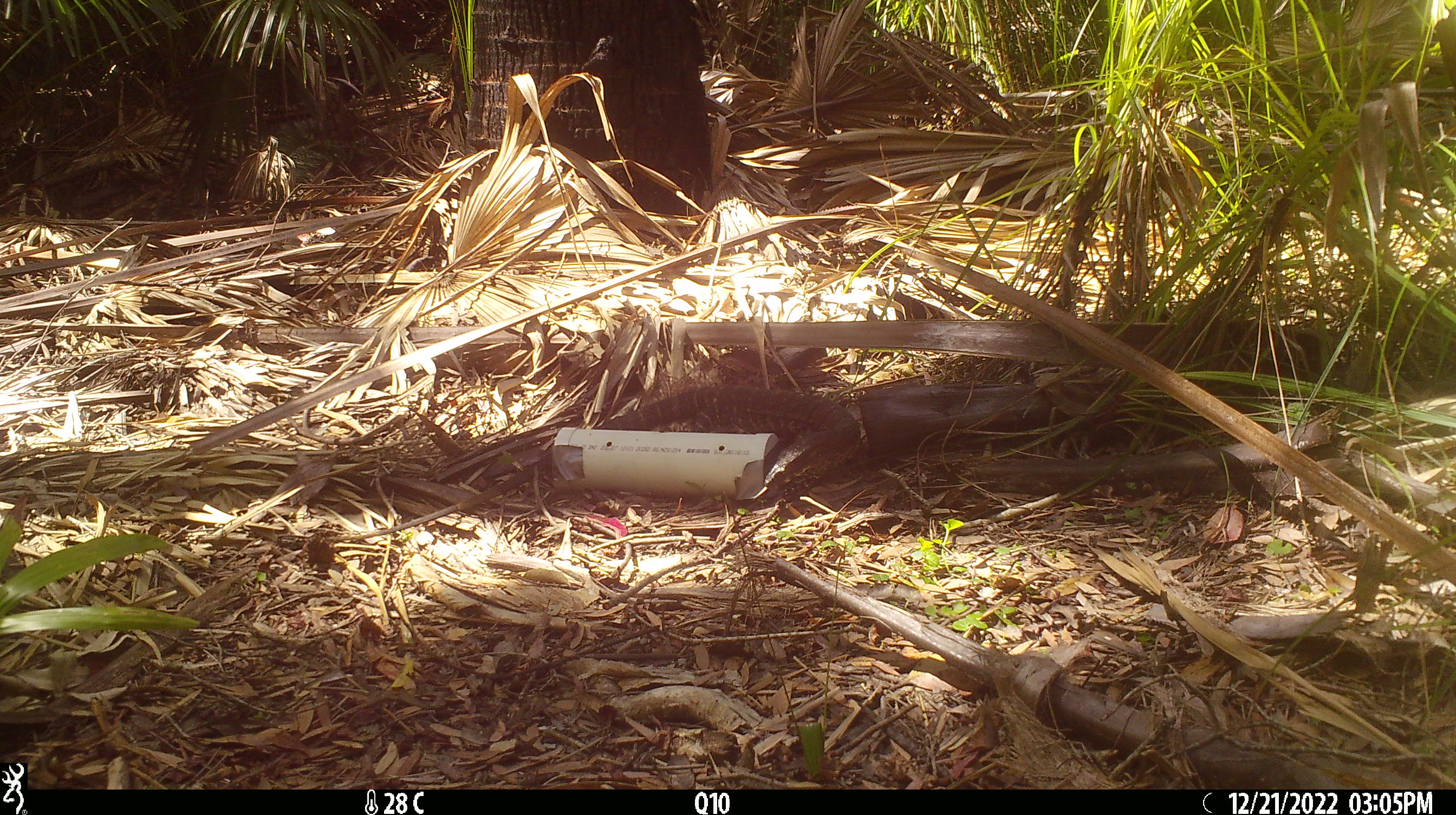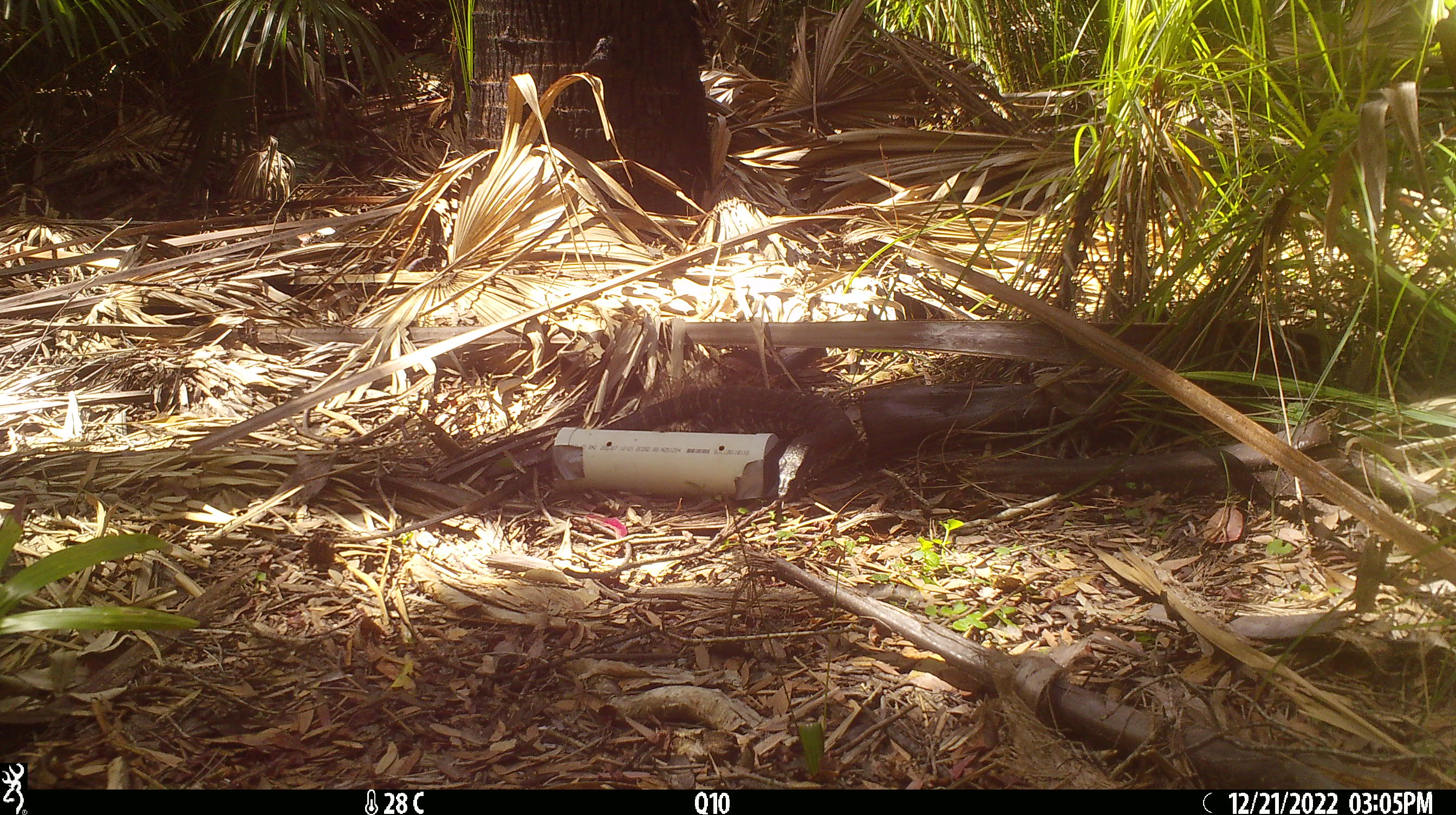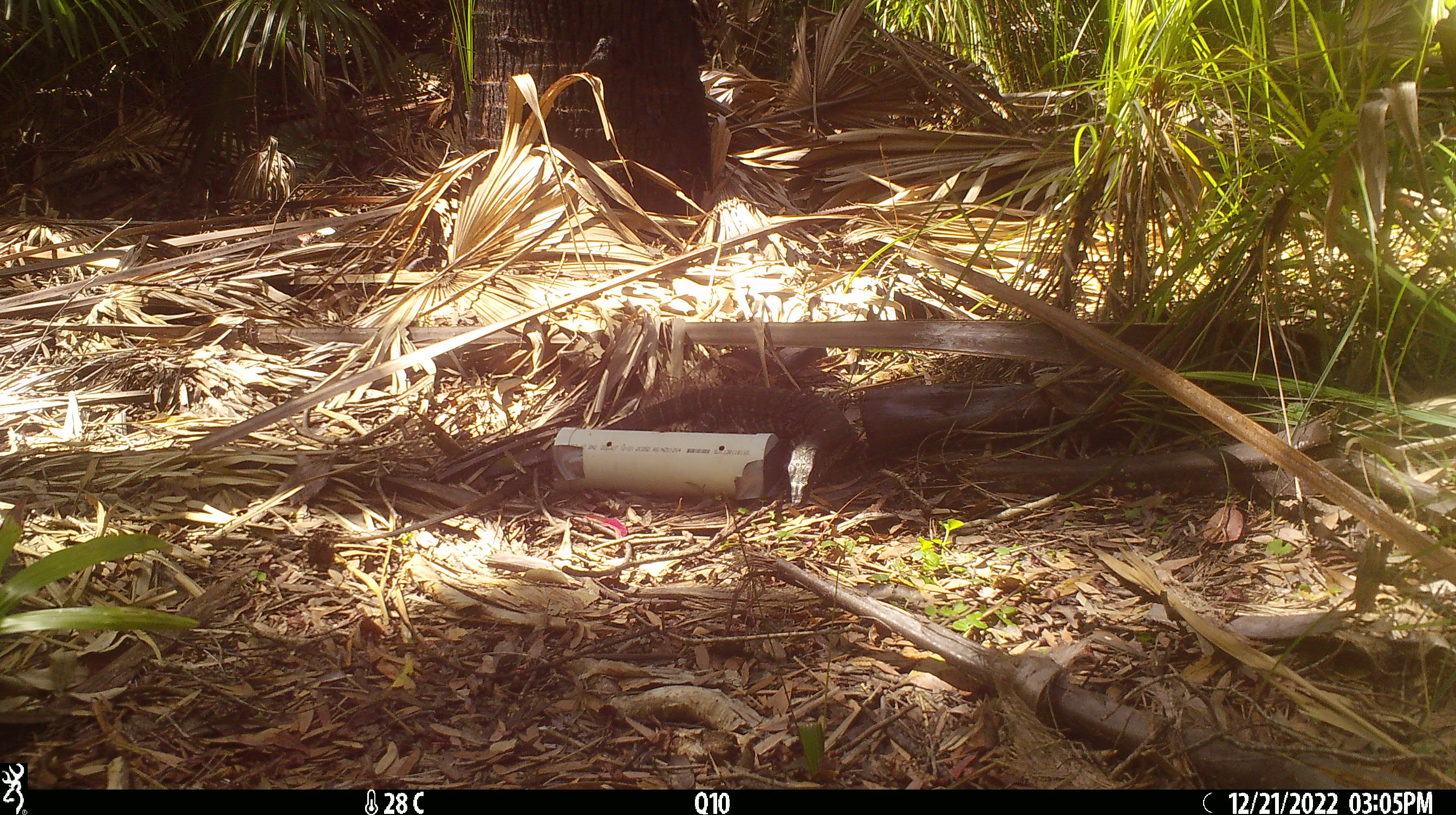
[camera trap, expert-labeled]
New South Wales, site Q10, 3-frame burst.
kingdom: Animalia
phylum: Chordata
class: Reptilia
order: Squamata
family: Varanidae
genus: Varanus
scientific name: Varanus varius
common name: lace monitor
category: goanna